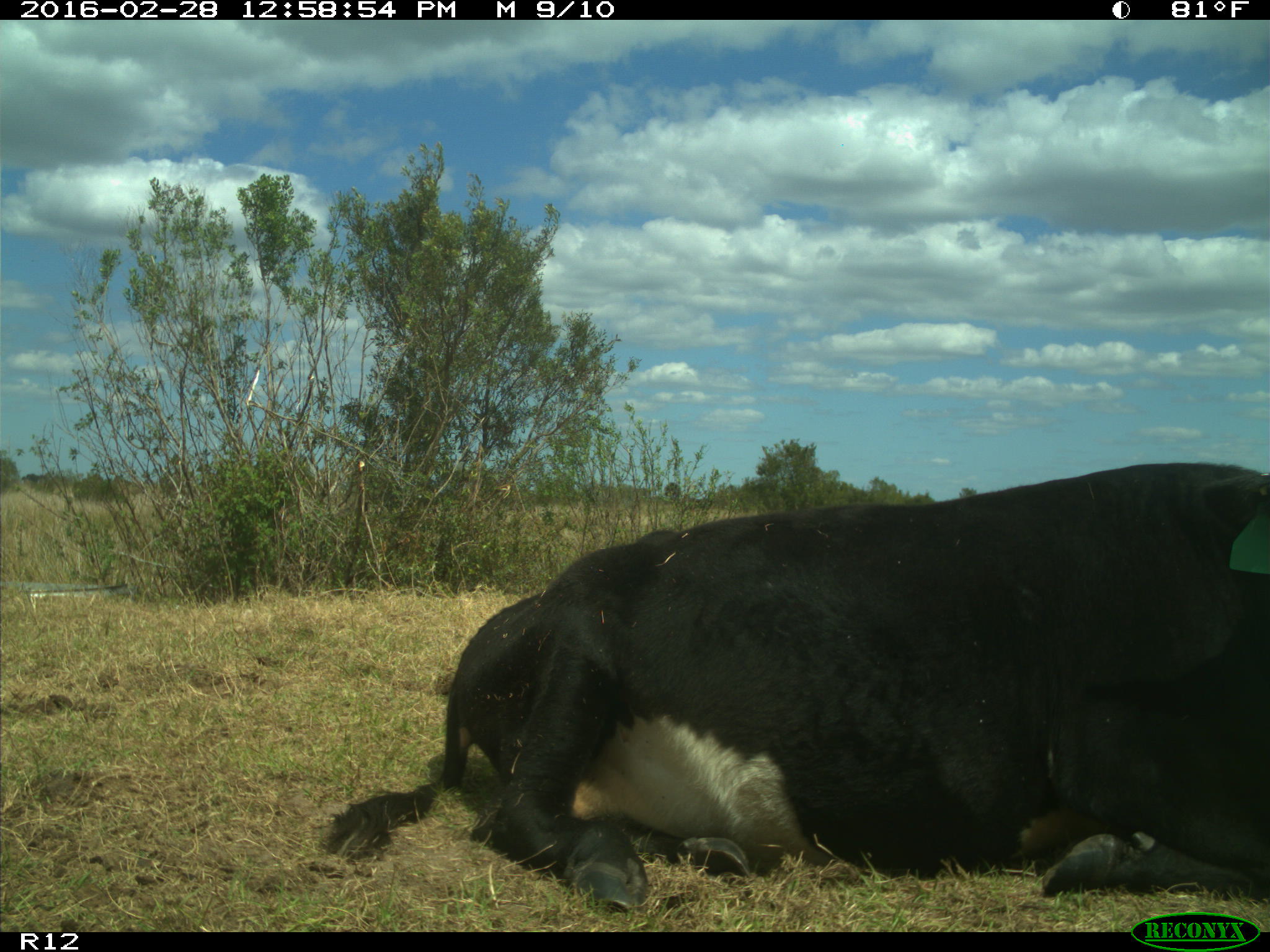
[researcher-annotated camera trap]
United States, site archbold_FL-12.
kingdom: Animalia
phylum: Chordata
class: Mammalia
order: Artiodactyla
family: Bovidae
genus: Bos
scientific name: Bos taurus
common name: domestic cow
Bos taurus (domestic cow).